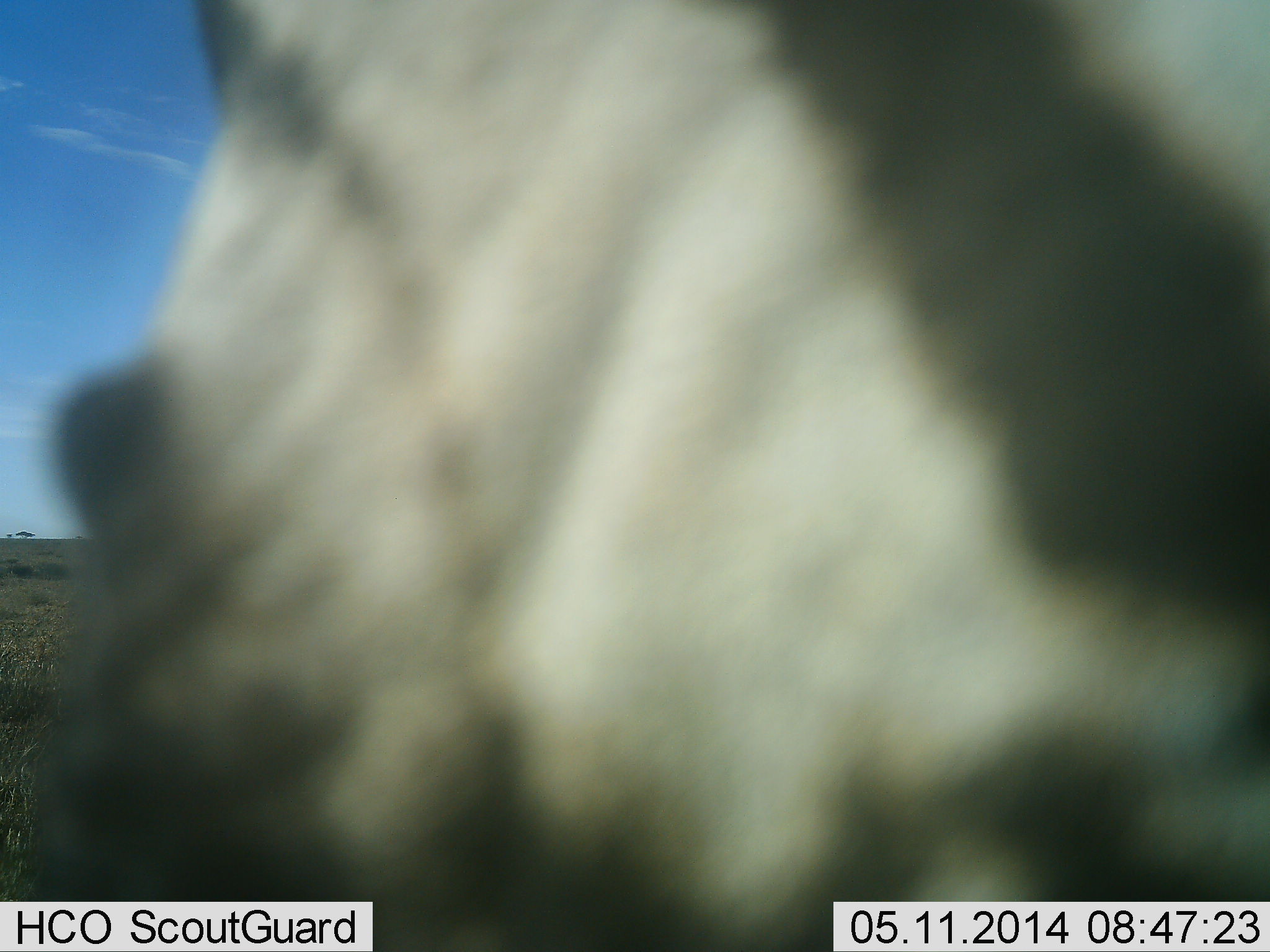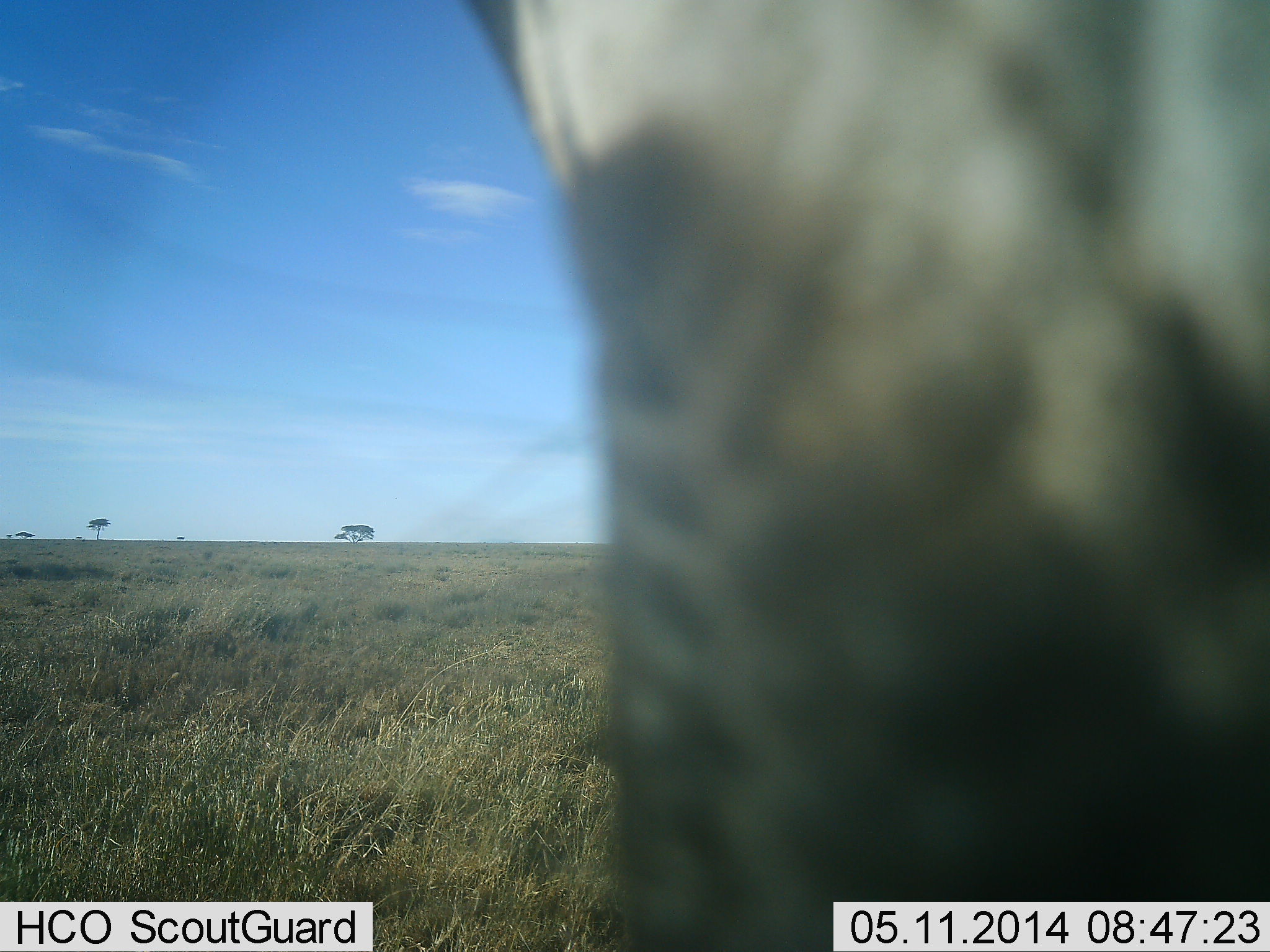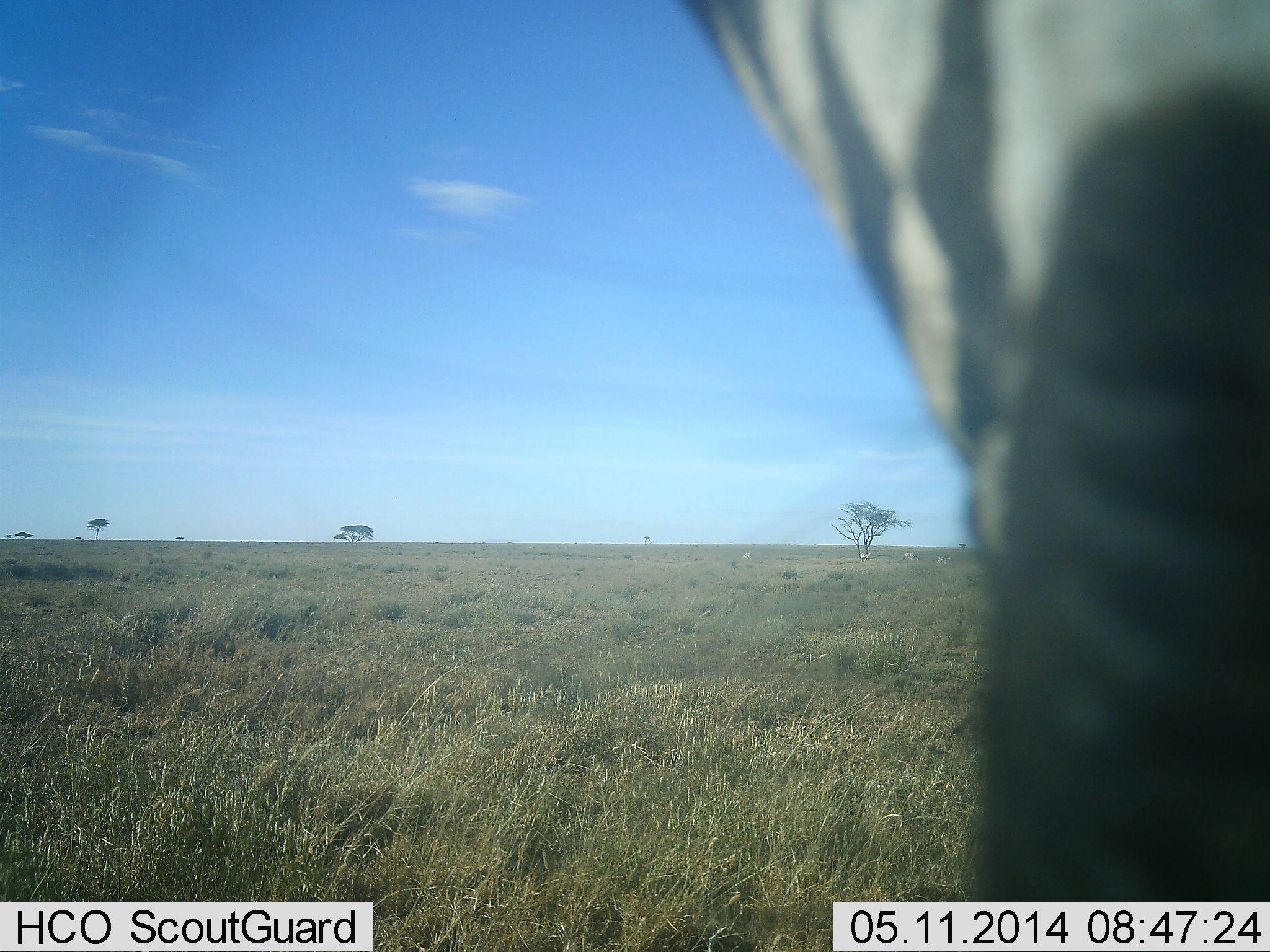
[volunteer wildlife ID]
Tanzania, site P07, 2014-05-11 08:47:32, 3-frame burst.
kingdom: Animalia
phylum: Chordata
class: Mammalia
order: Perissodactyla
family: Equidae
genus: Equus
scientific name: Equus quagga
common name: plains zebra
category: zebra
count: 1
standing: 40%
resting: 0%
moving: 60%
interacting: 0%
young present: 0%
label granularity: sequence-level